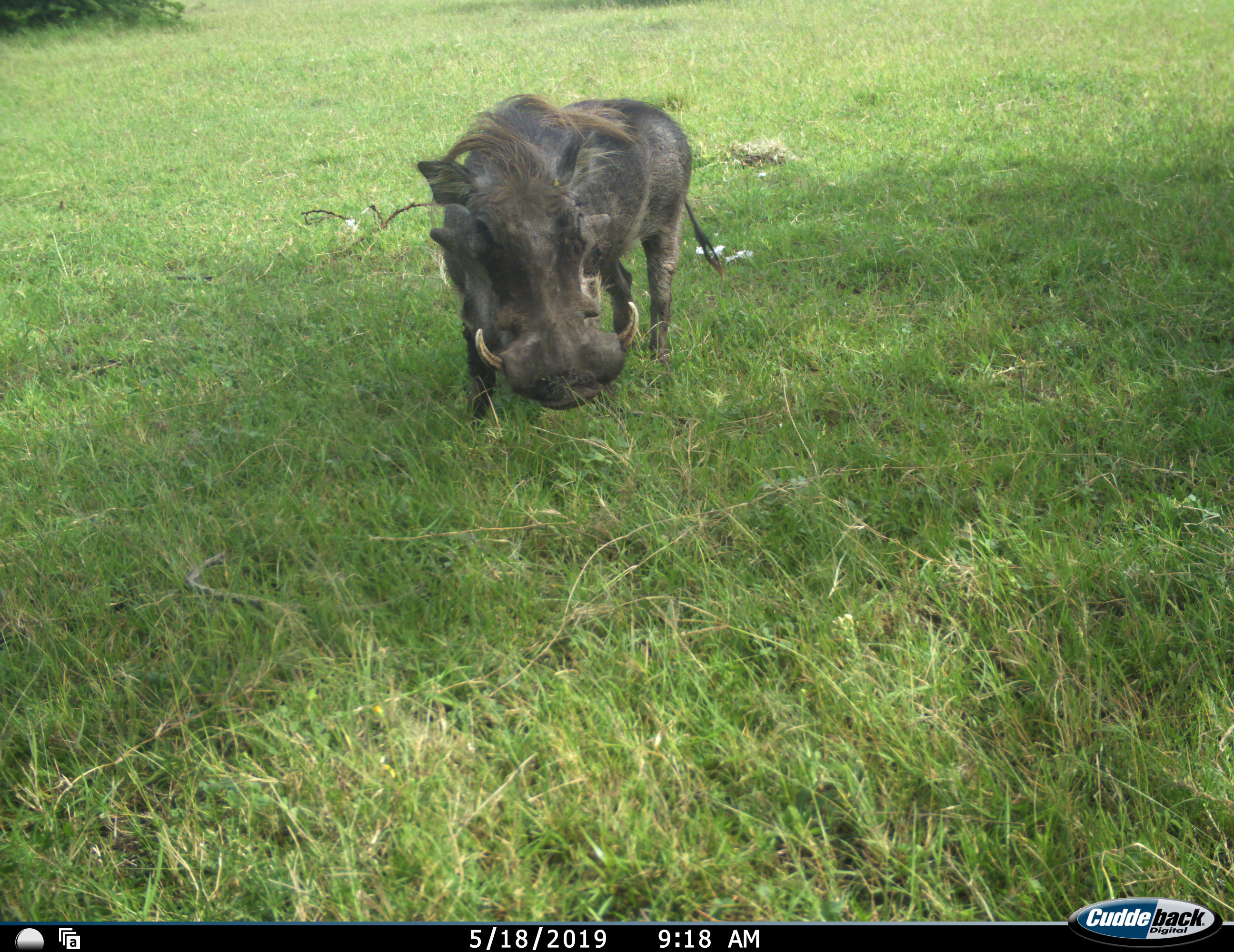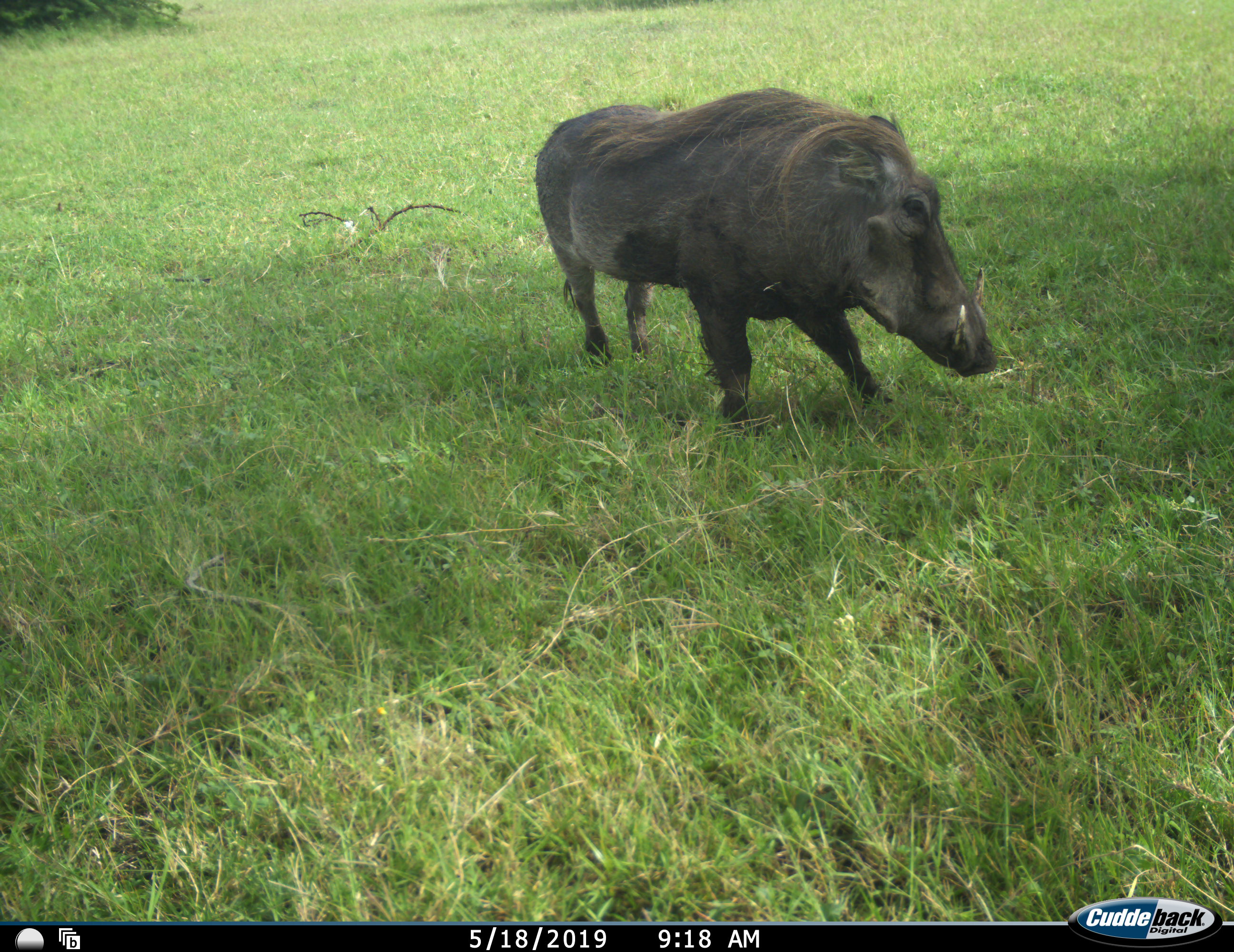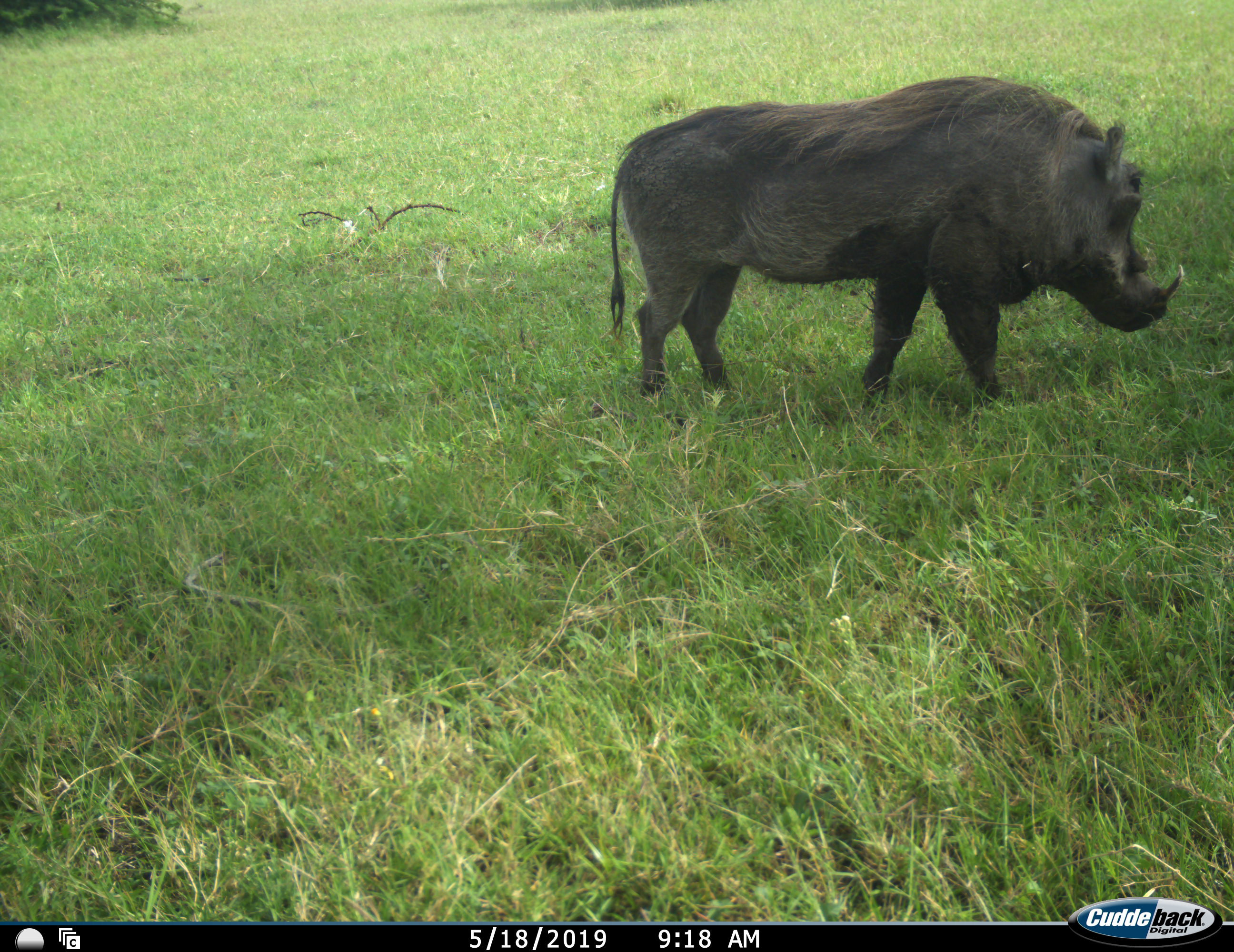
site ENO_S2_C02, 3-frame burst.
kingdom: Animalia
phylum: Chordata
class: Mammalia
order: Artiodactyla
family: Suidae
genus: Phacochoerus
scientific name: Phacochoerus africanus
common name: warthog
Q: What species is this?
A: Warthog (Phacochoerus africanus).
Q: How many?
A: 1.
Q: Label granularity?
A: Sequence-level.